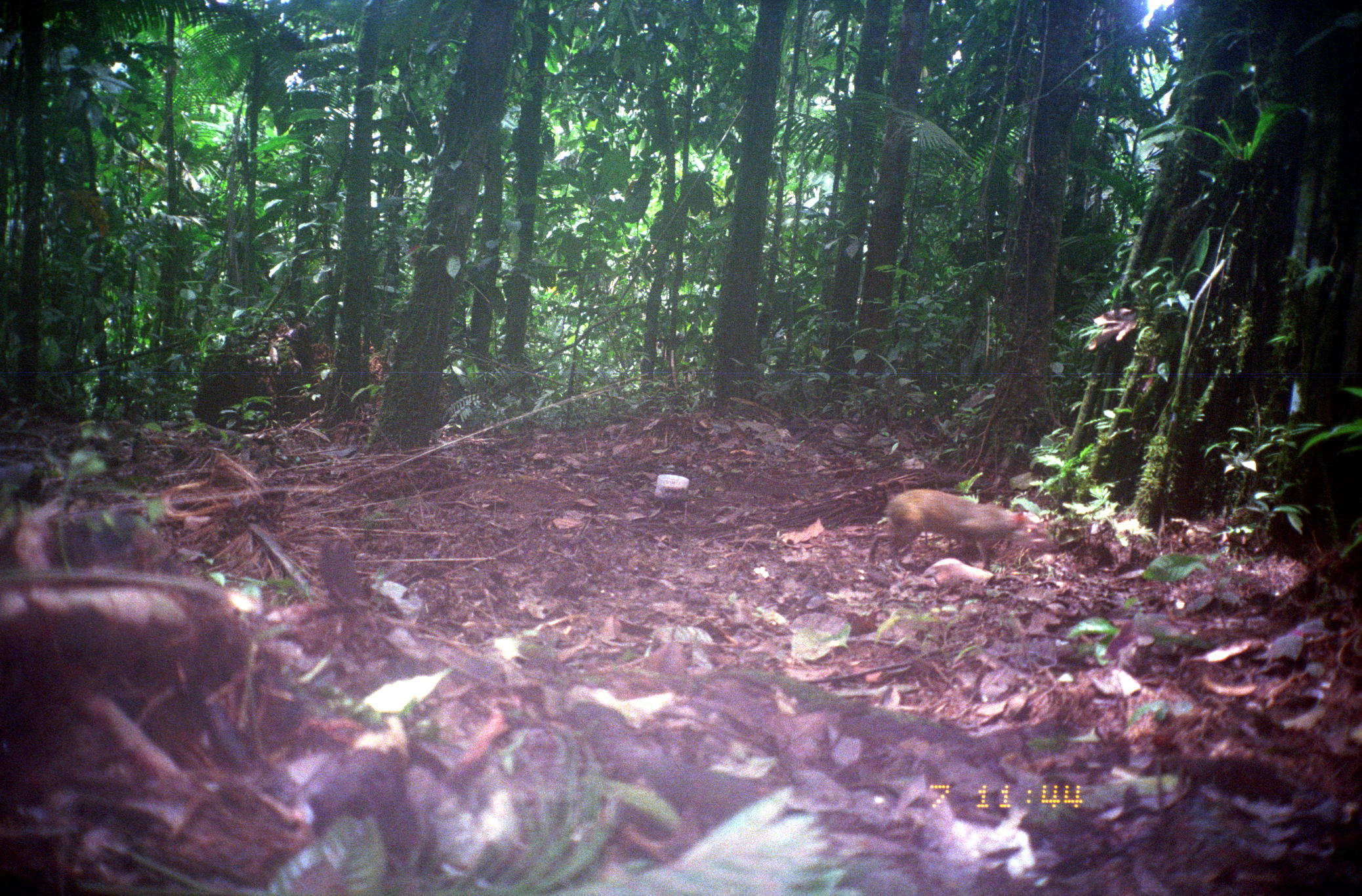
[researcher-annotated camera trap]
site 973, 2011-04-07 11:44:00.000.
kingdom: Animalia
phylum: Chordata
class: Mammalia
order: Rodentia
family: Dasyproctidae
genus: Dasyprocta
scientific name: Dasyprocta punctata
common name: central american agouti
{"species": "Dasyprocta punctata (central american agouti)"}